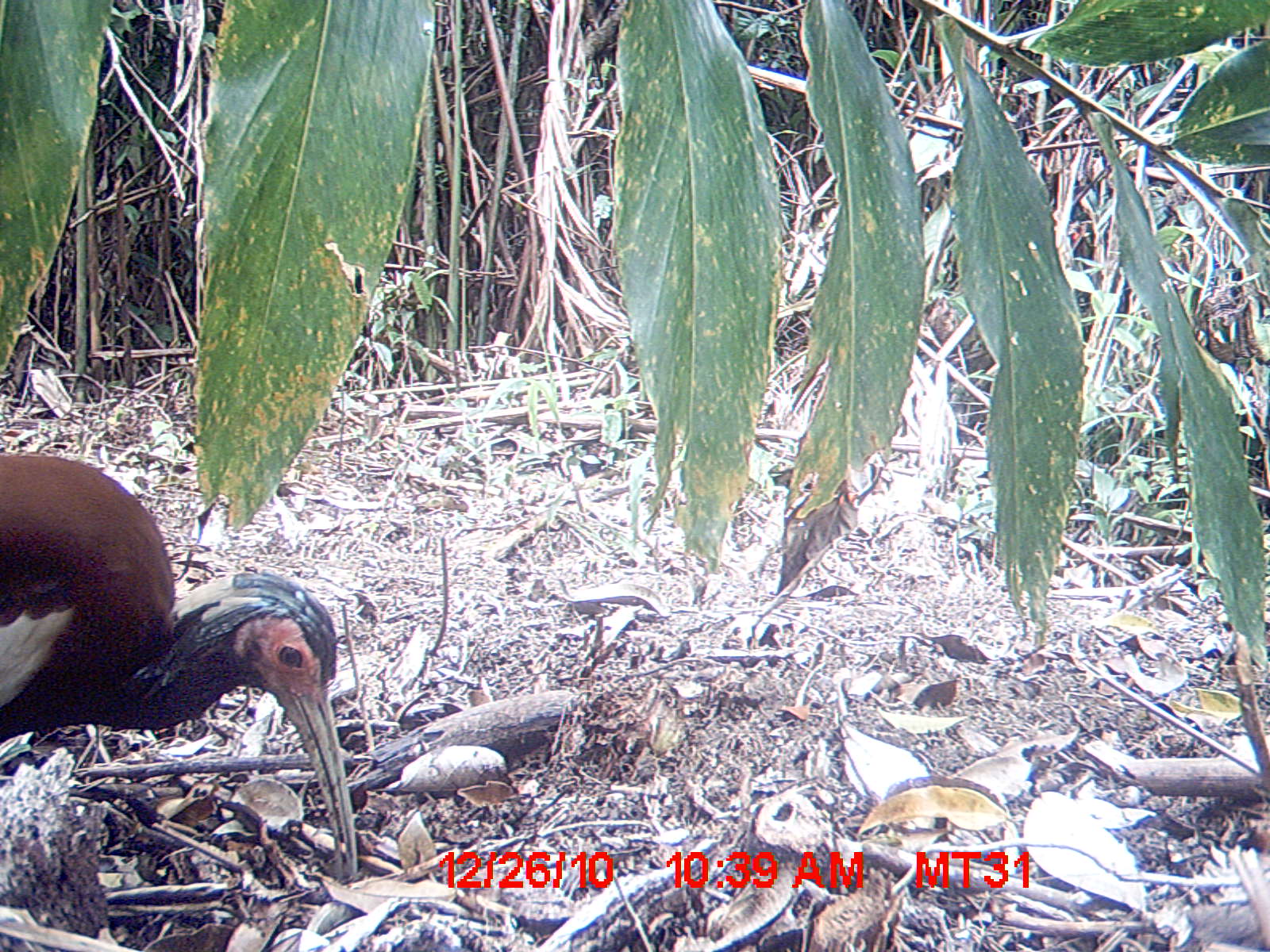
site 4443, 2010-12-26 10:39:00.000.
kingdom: Animalia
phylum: Chordata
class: Aves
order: Pelecaniformes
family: Threskiornithidae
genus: Lophotibis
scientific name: Lophotibis cristata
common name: madagascan ibis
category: lophotibis cristataa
Lophotibis cristataa (madagascan ibis) (Lophotibis cristata), count 1.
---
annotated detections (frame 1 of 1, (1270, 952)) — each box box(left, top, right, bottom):
lophotibis cristataa: box(0, 450, 359, 883)